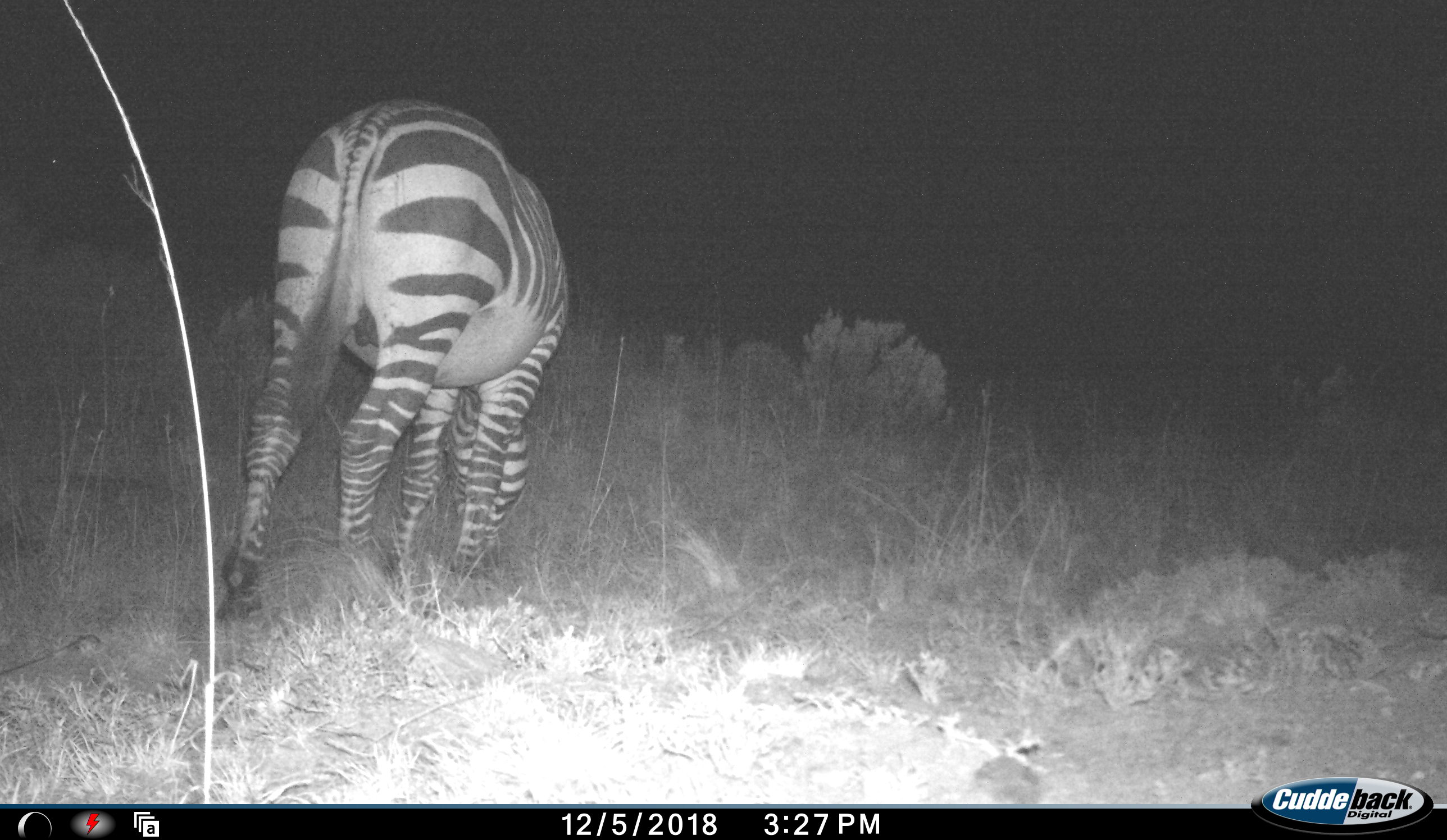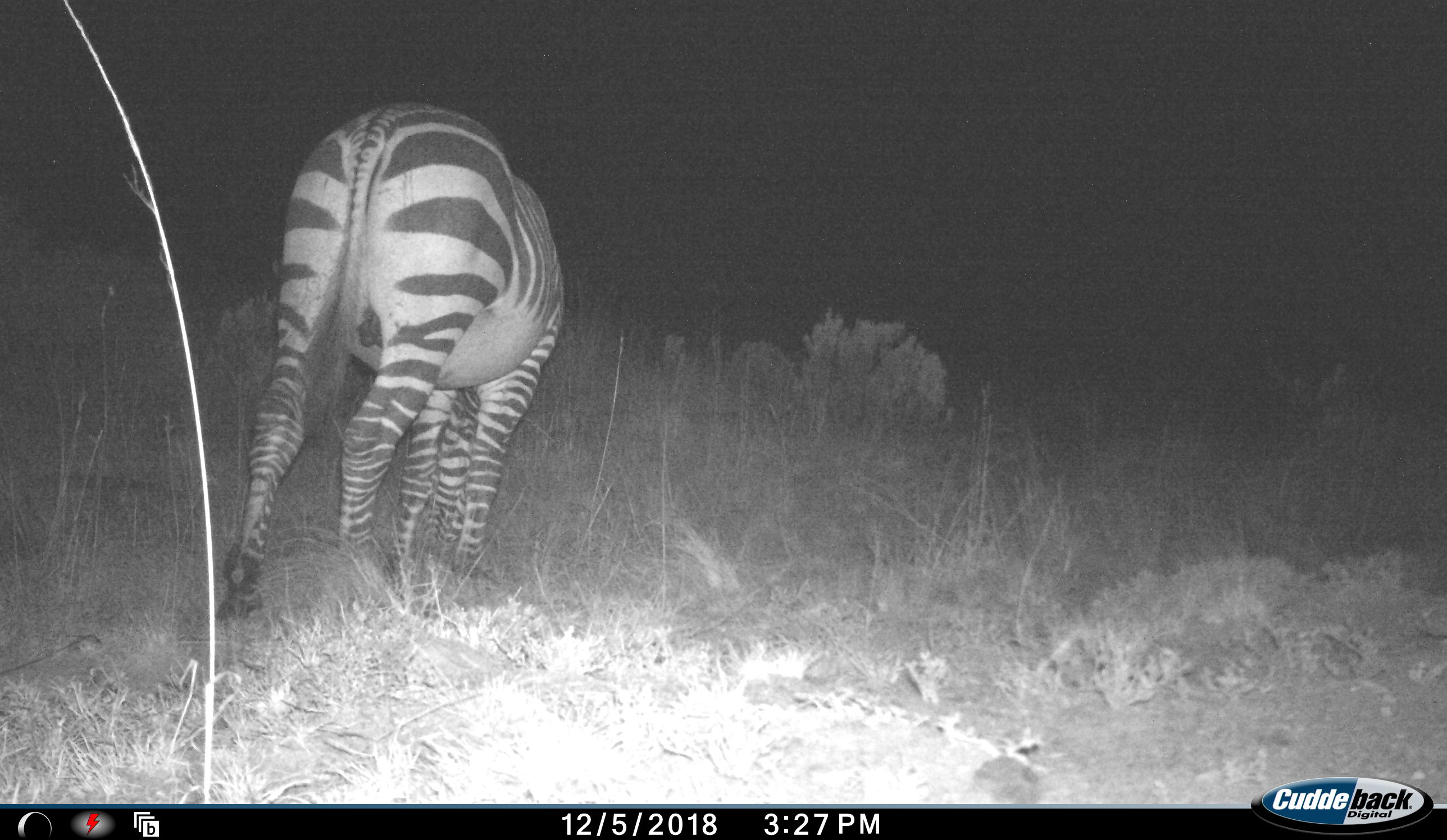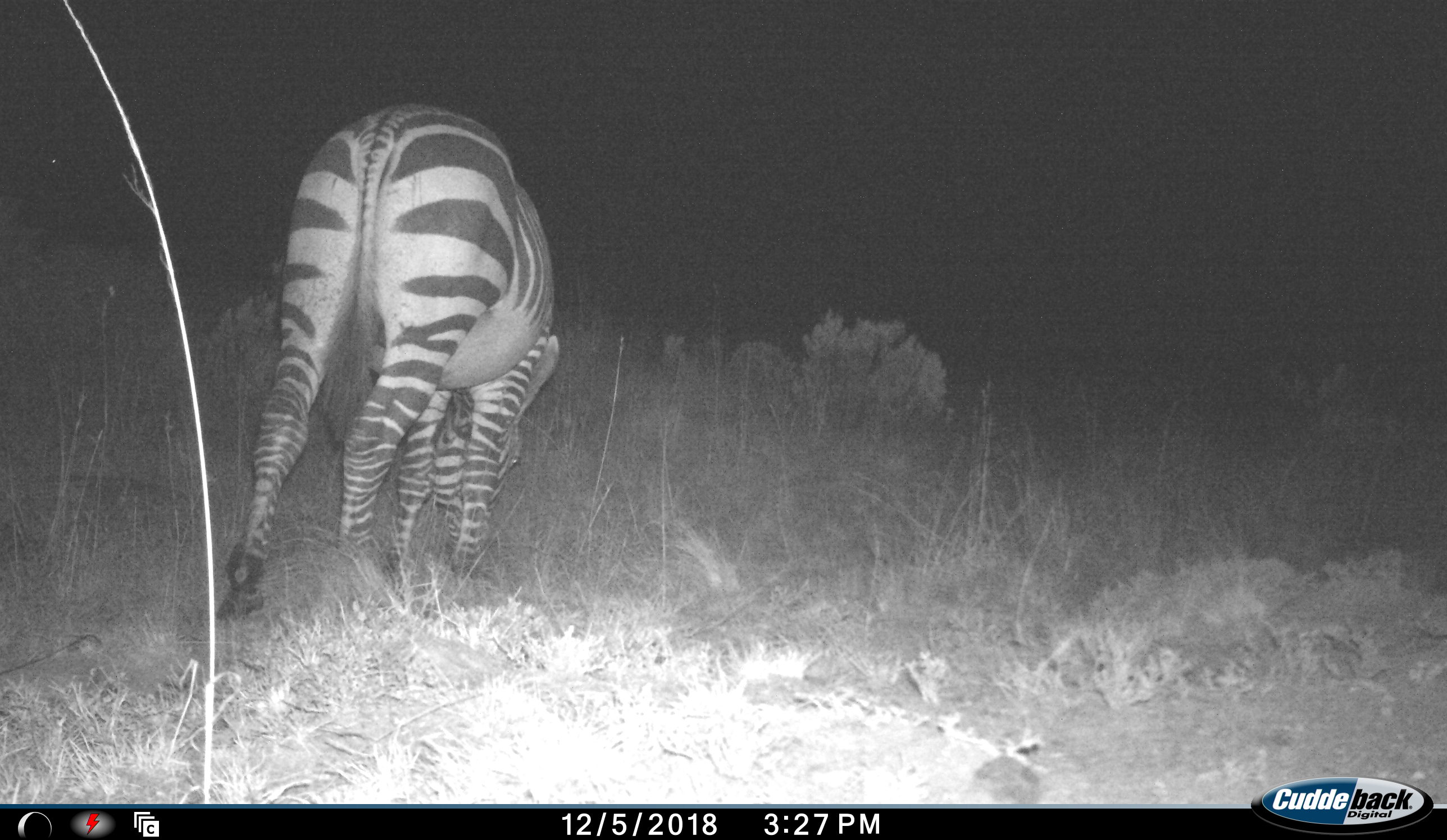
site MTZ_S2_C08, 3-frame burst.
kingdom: Animalia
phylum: Chordata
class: Mammalia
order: Perissodactyla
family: Equidae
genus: Equus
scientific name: Equus zebra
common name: mountain zebra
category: zebramountain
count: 1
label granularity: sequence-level